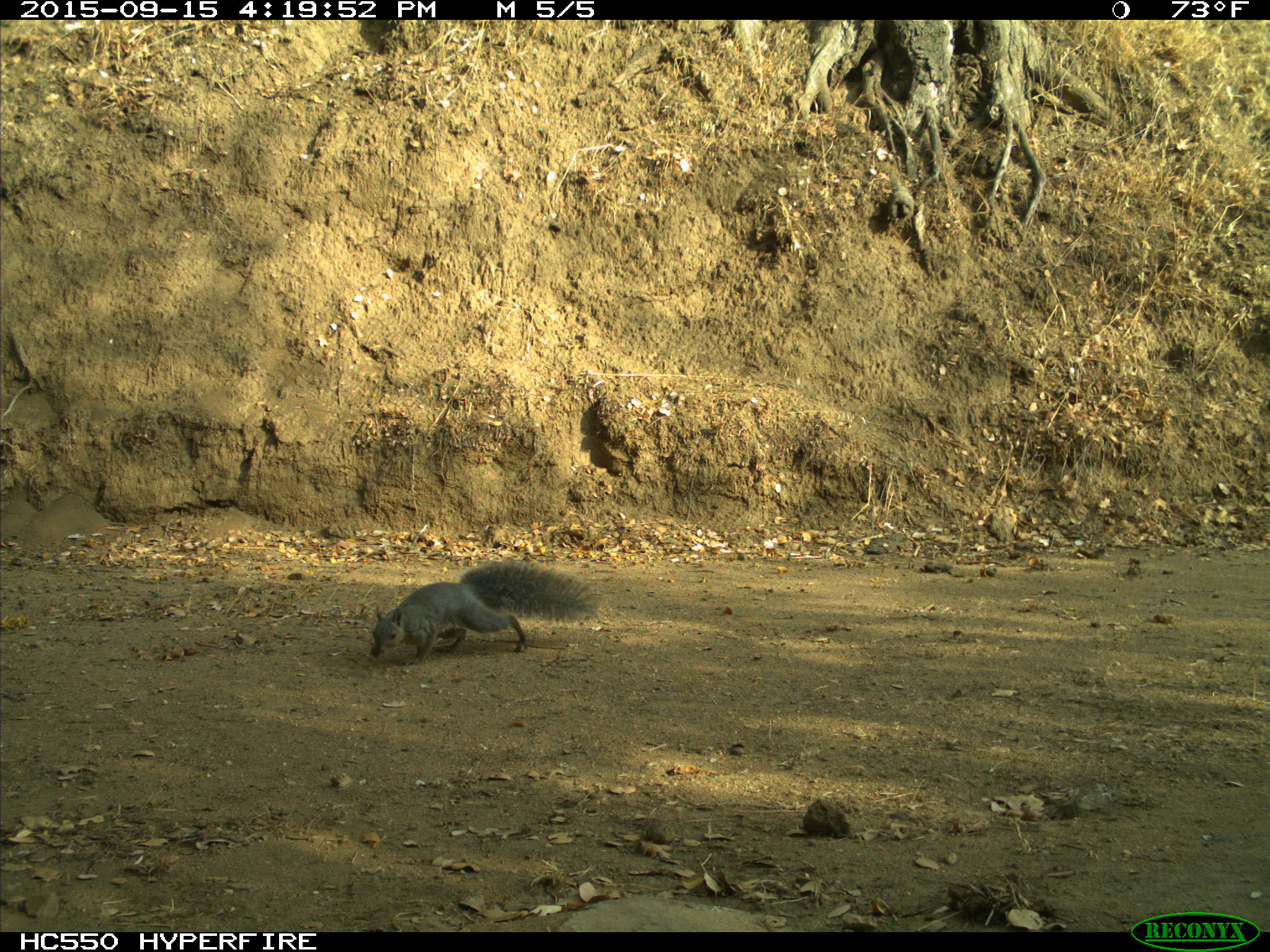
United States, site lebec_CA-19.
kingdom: Animalia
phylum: Chordata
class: Mammalia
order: Rodentia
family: Sciuridae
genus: Sciurus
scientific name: Sciurus carolinensis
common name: eastern gray squirrel